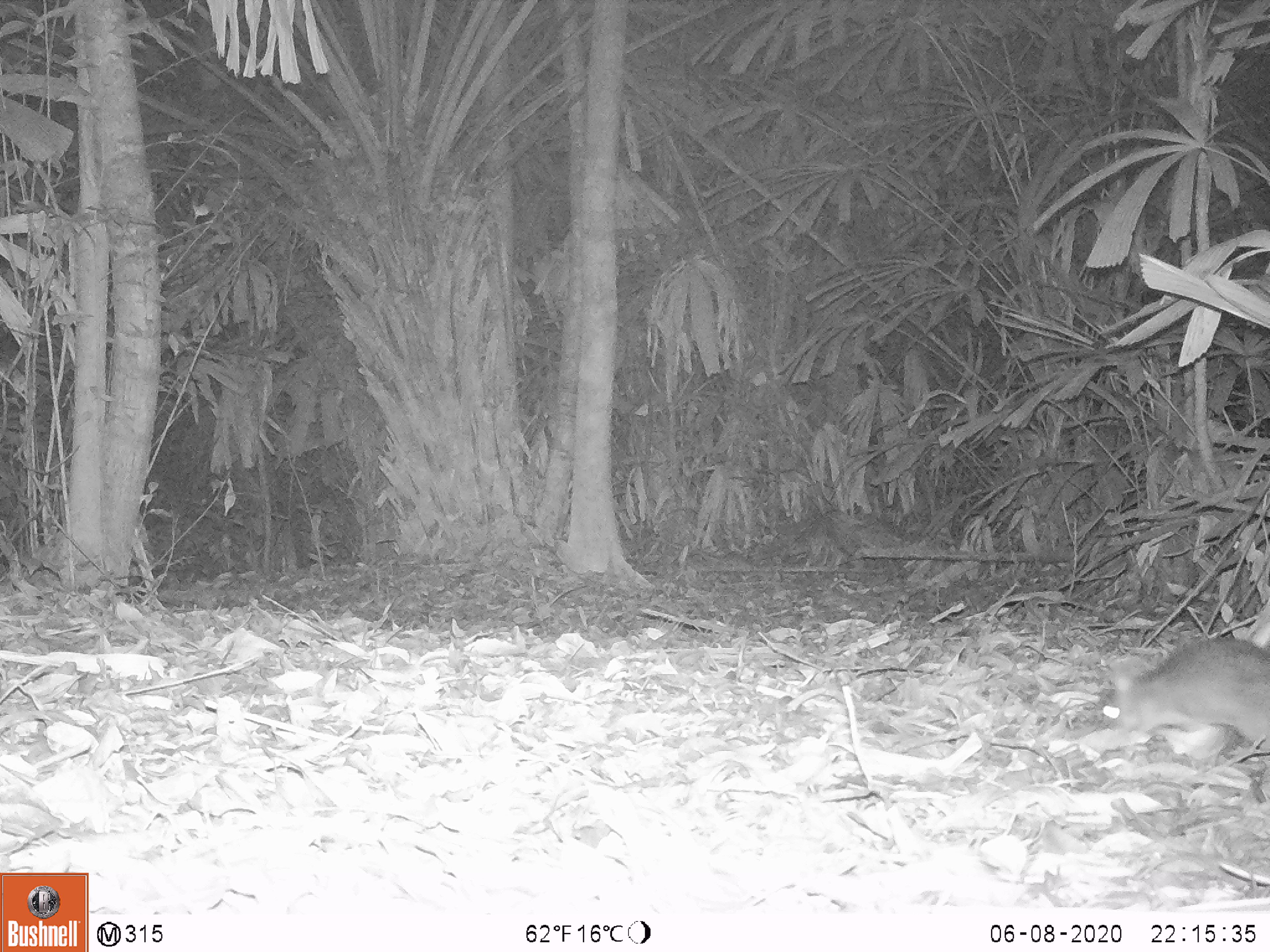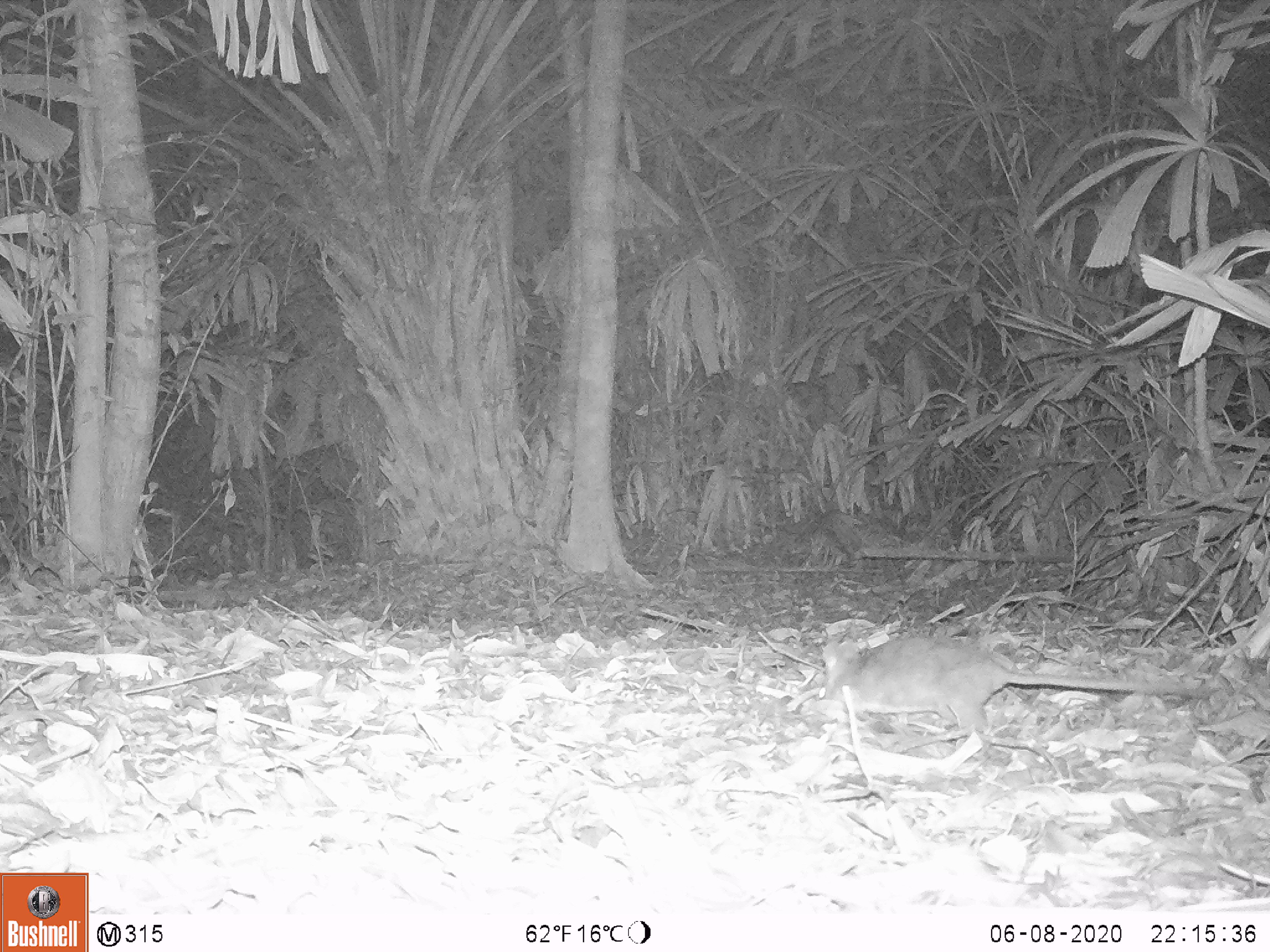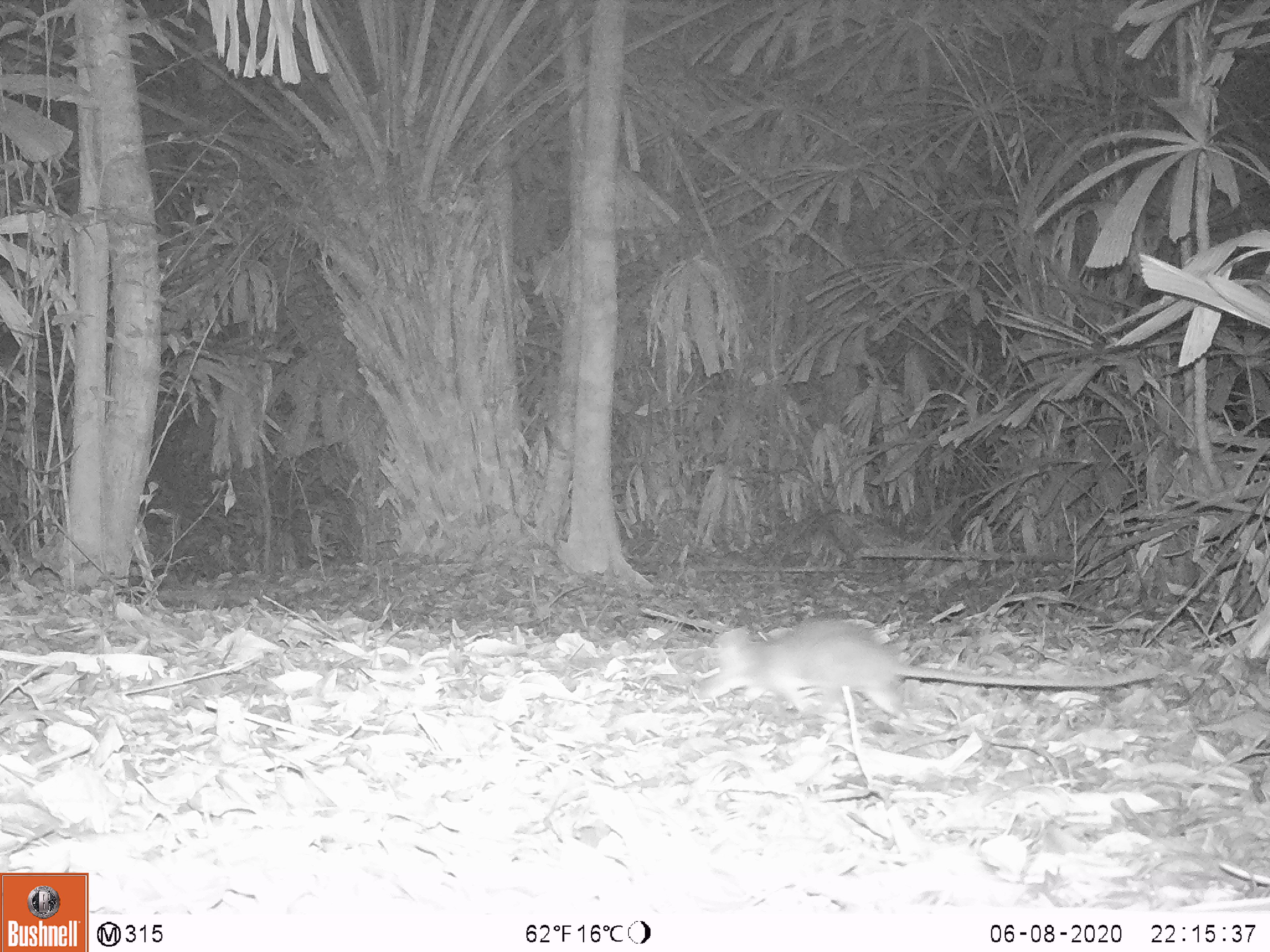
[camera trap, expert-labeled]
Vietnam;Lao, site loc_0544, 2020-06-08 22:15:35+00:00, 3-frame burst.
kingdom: Animalia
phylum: Chordata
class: Mammalia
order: Rodentia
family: Muridae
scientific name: Muridae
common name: old-world mice and rats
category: unidentified murid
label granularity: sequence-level